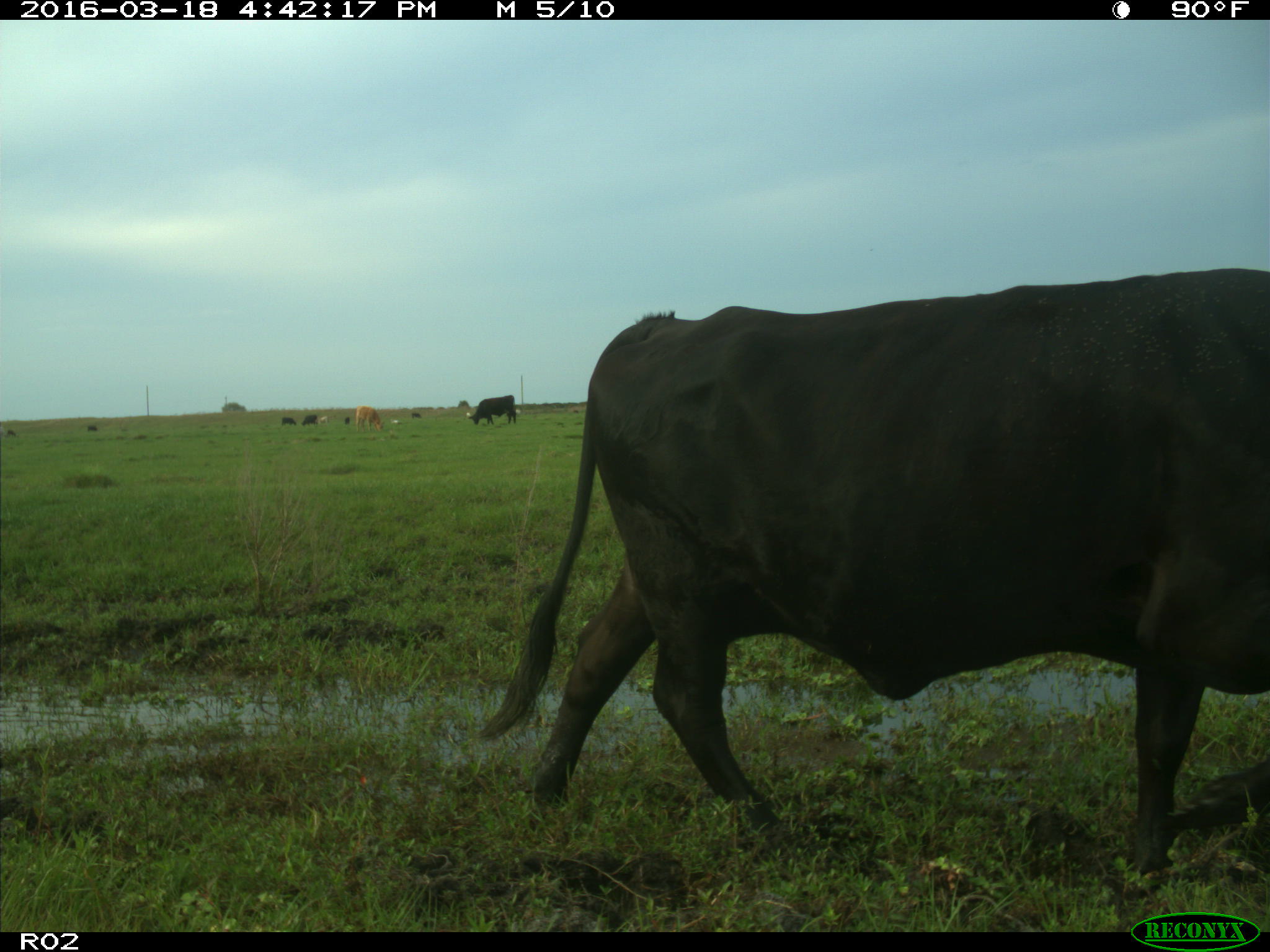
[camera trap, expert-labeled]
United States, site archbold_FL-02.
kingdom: Animalia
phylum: Chordata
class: Mammalia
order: Artiodactyla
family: Bovidae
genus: Bos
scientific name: Bos taurus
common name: domestic cow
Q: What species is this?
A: Bos taurus (domestic cow).